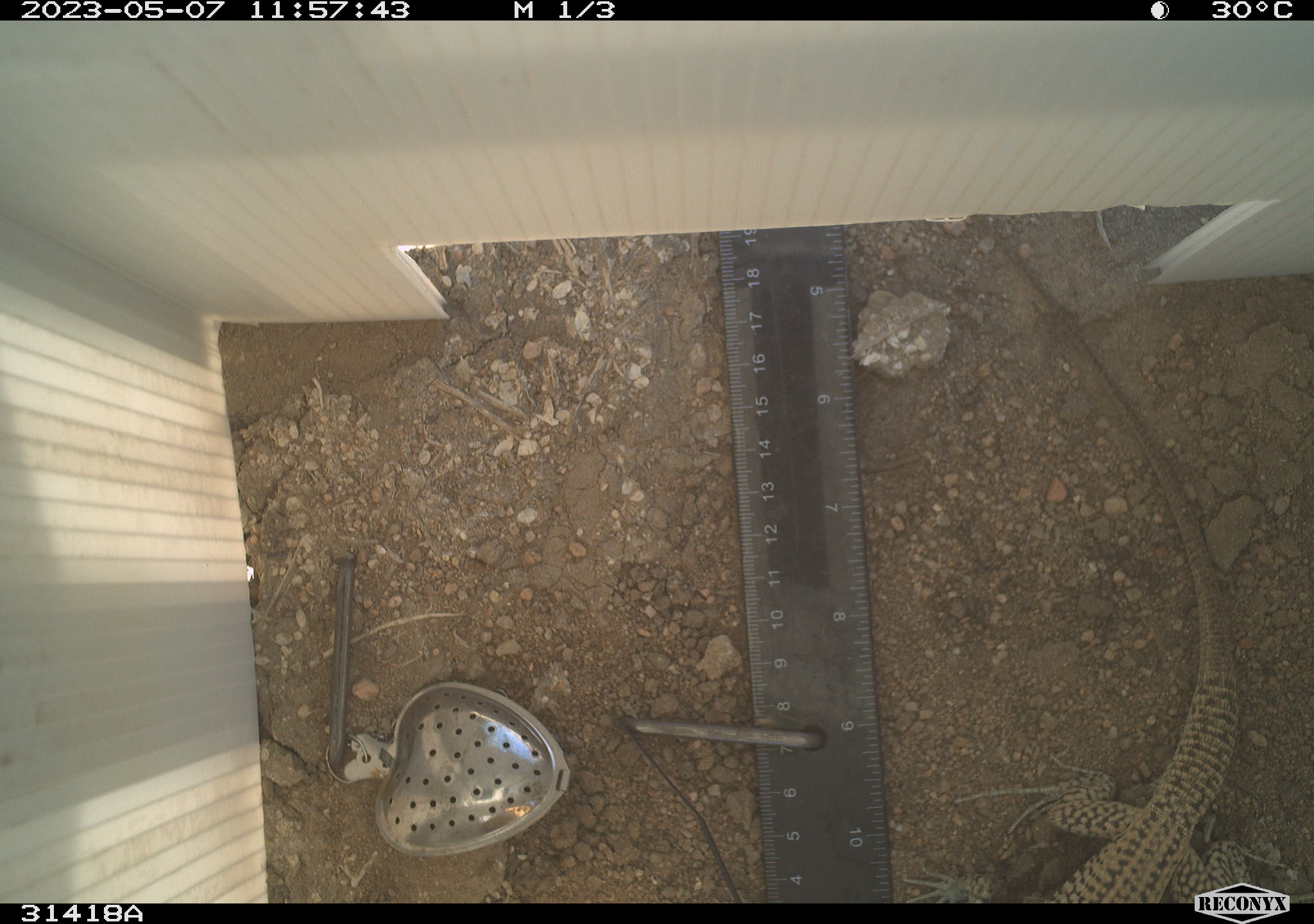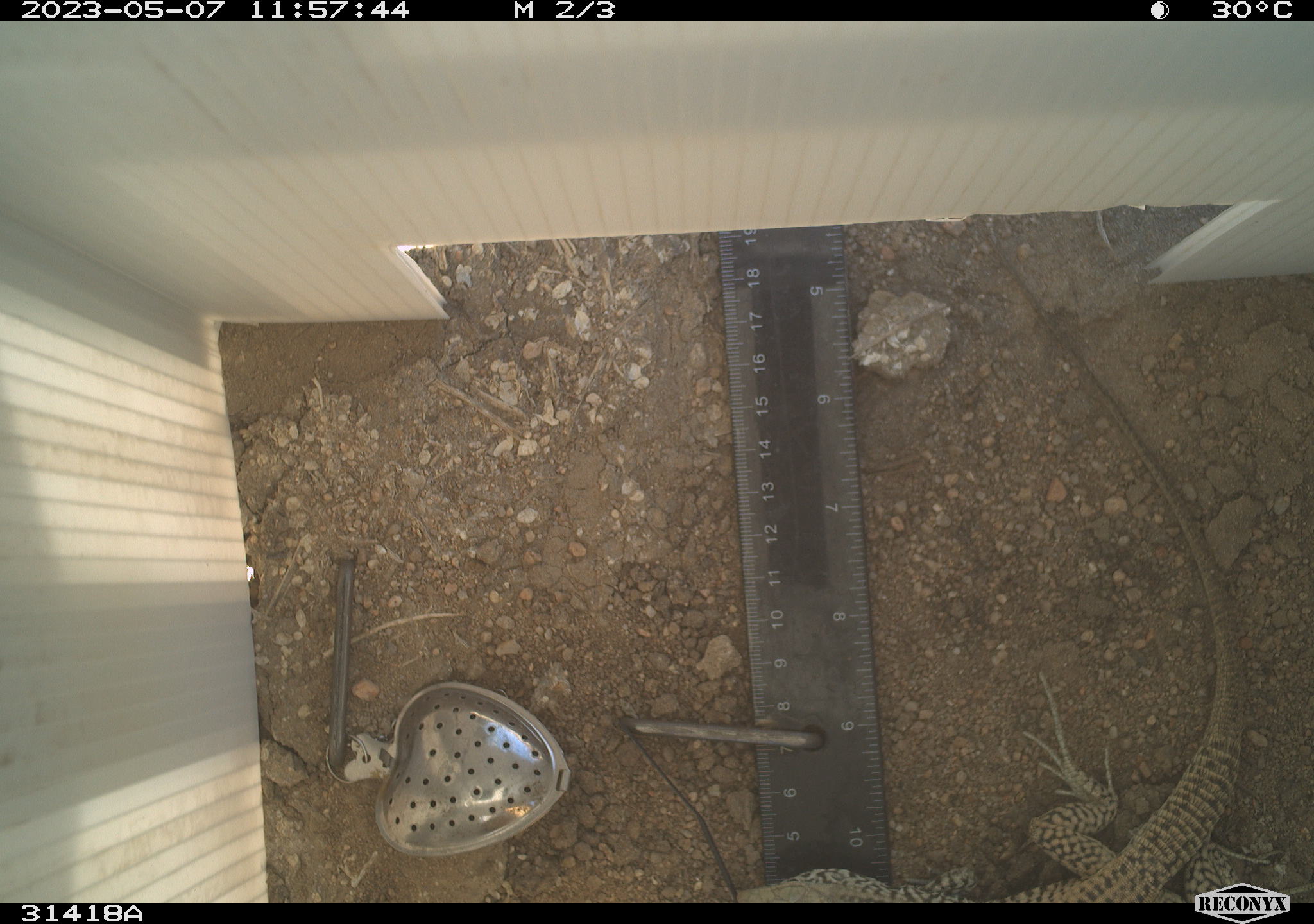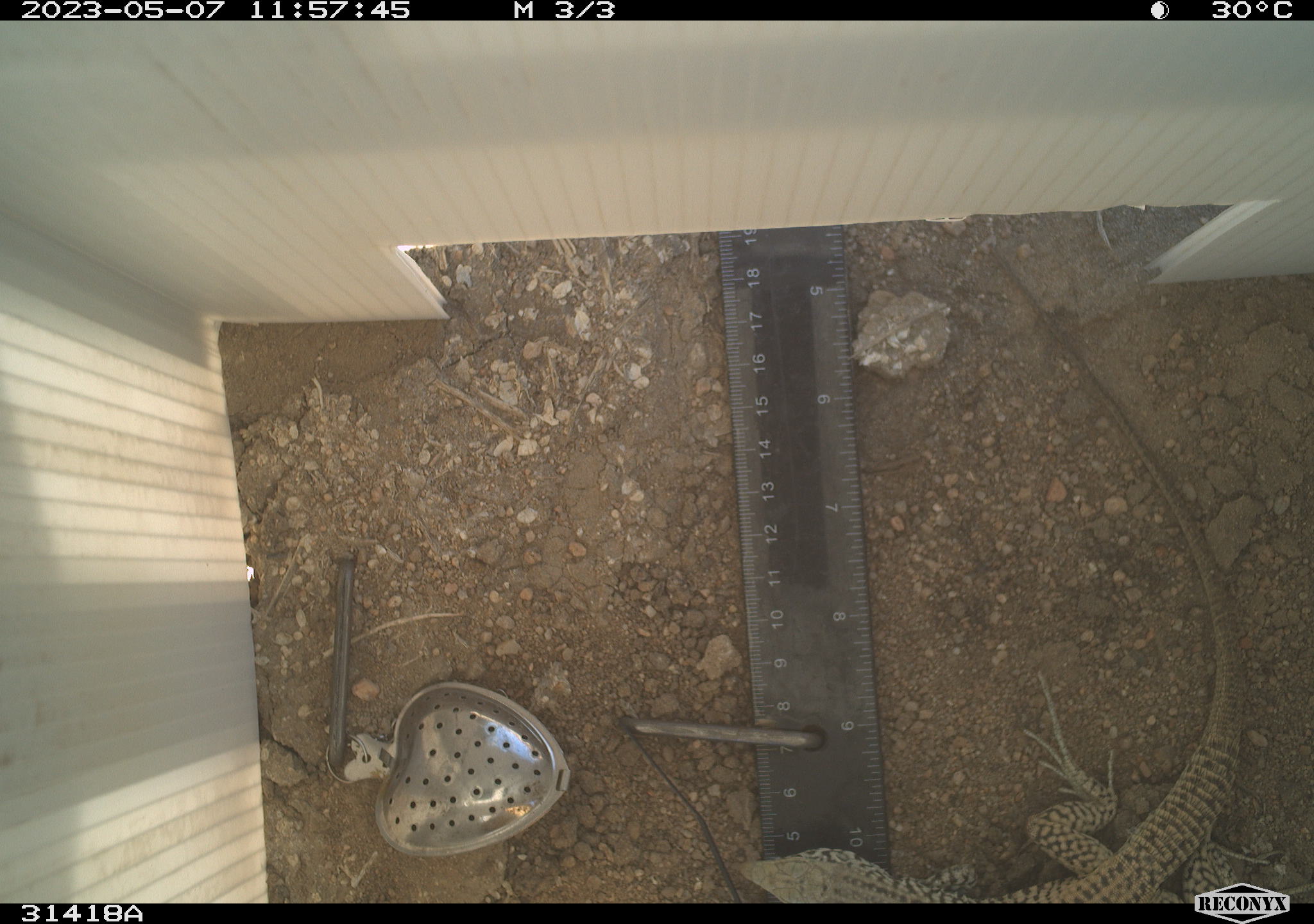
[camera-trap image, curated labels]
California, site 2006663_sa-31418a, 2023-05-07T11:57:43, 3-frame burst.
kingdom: Animalia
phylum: Chordata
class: Reptilia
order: Squamata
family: Teiidae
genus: Aspidoscelis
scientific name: Aspidoscelis tigris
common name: western whiptail